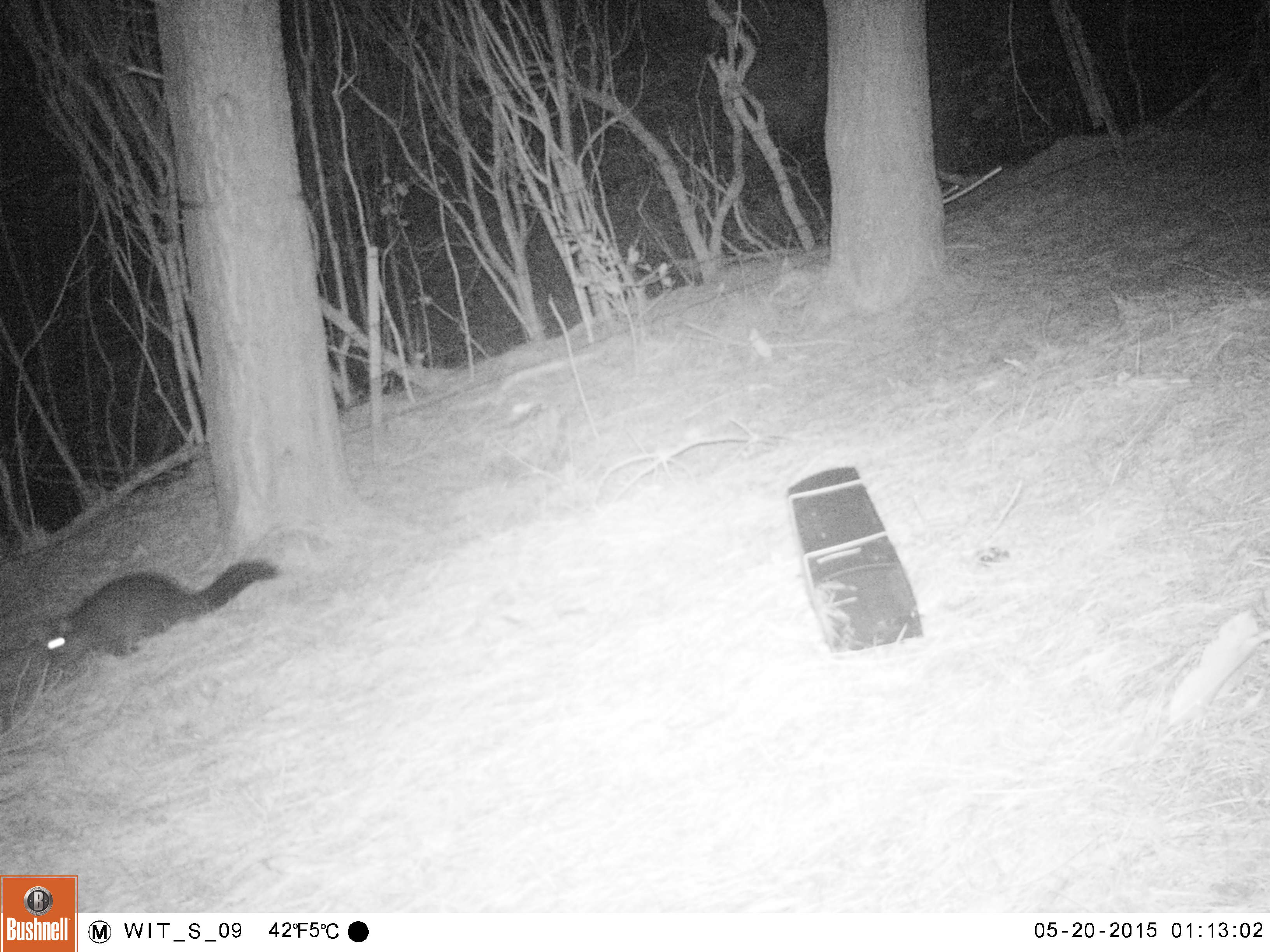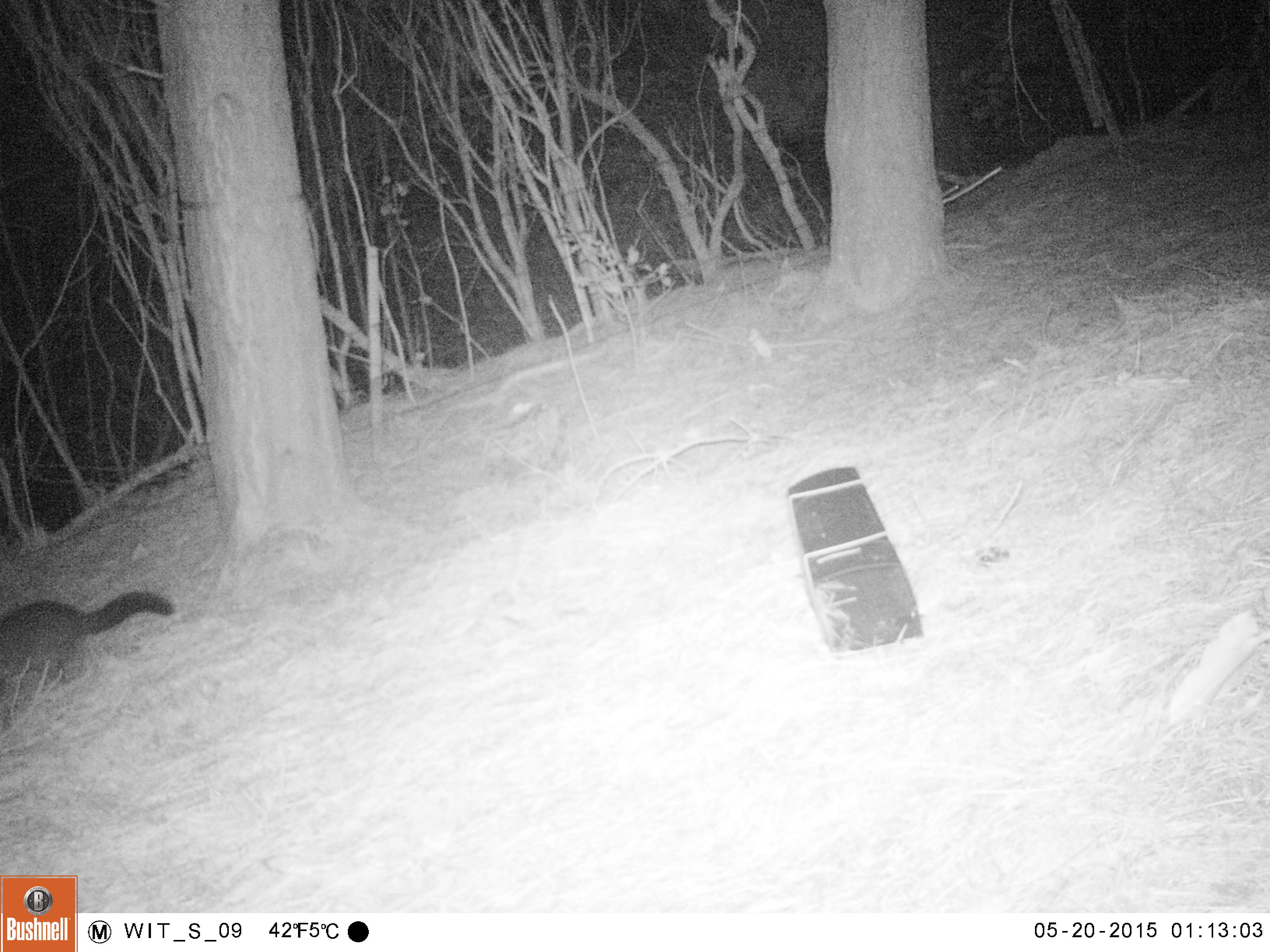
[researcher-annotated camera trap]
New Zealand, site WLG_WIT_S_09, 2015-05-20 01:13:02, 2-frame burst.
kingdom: Animalia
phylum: Chordata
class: Mammalia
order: Diprotodontia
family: Phalangeridae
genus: Trichosurus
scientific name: Trichosurus vulpecula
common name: common brushtail possum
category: possum